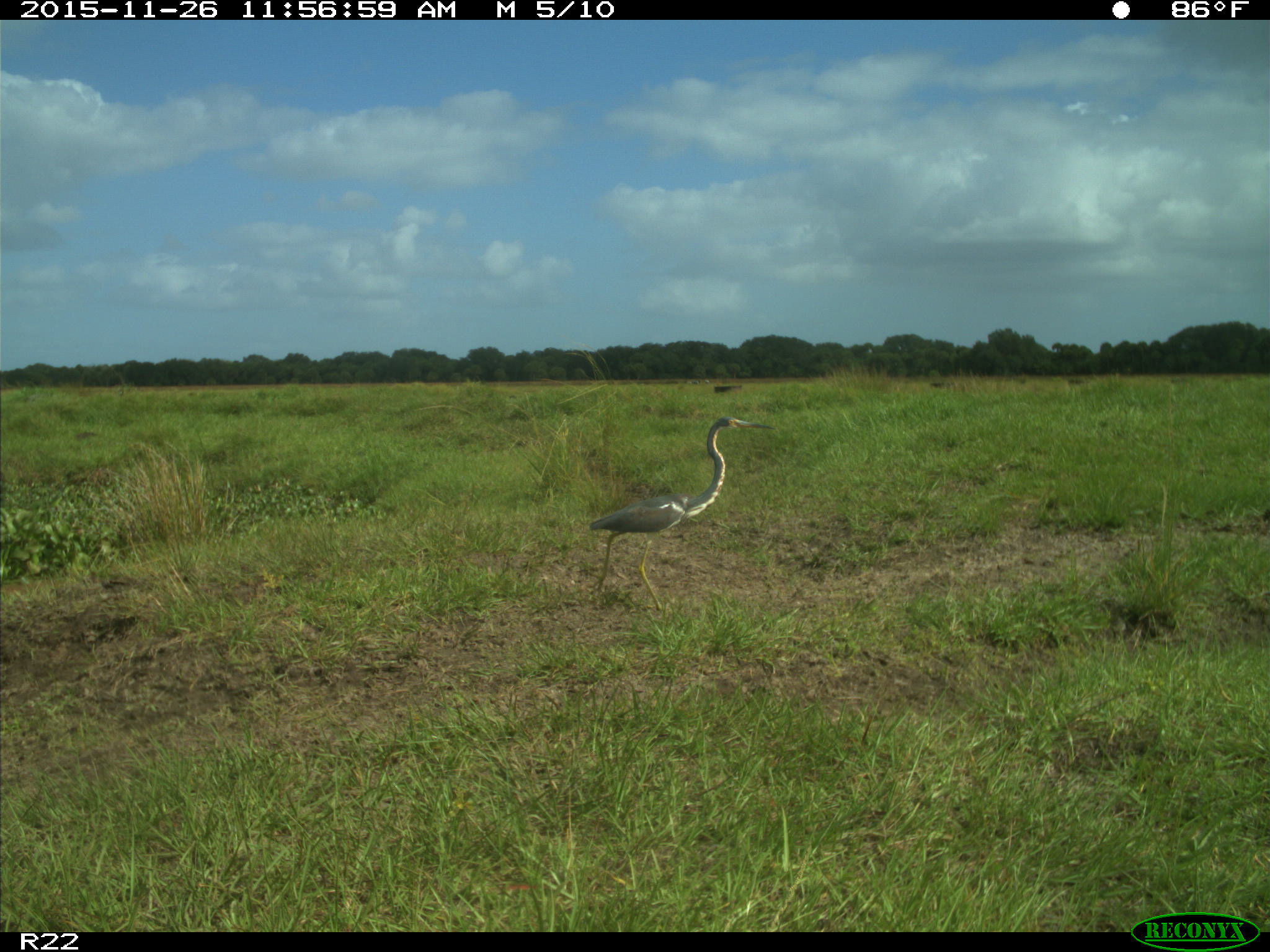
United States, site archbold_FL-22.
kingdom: Animalia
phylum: Chordata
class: Aves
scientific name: Aves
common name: birds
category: unidentified bird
Unidentified bird (birds) (Aves).